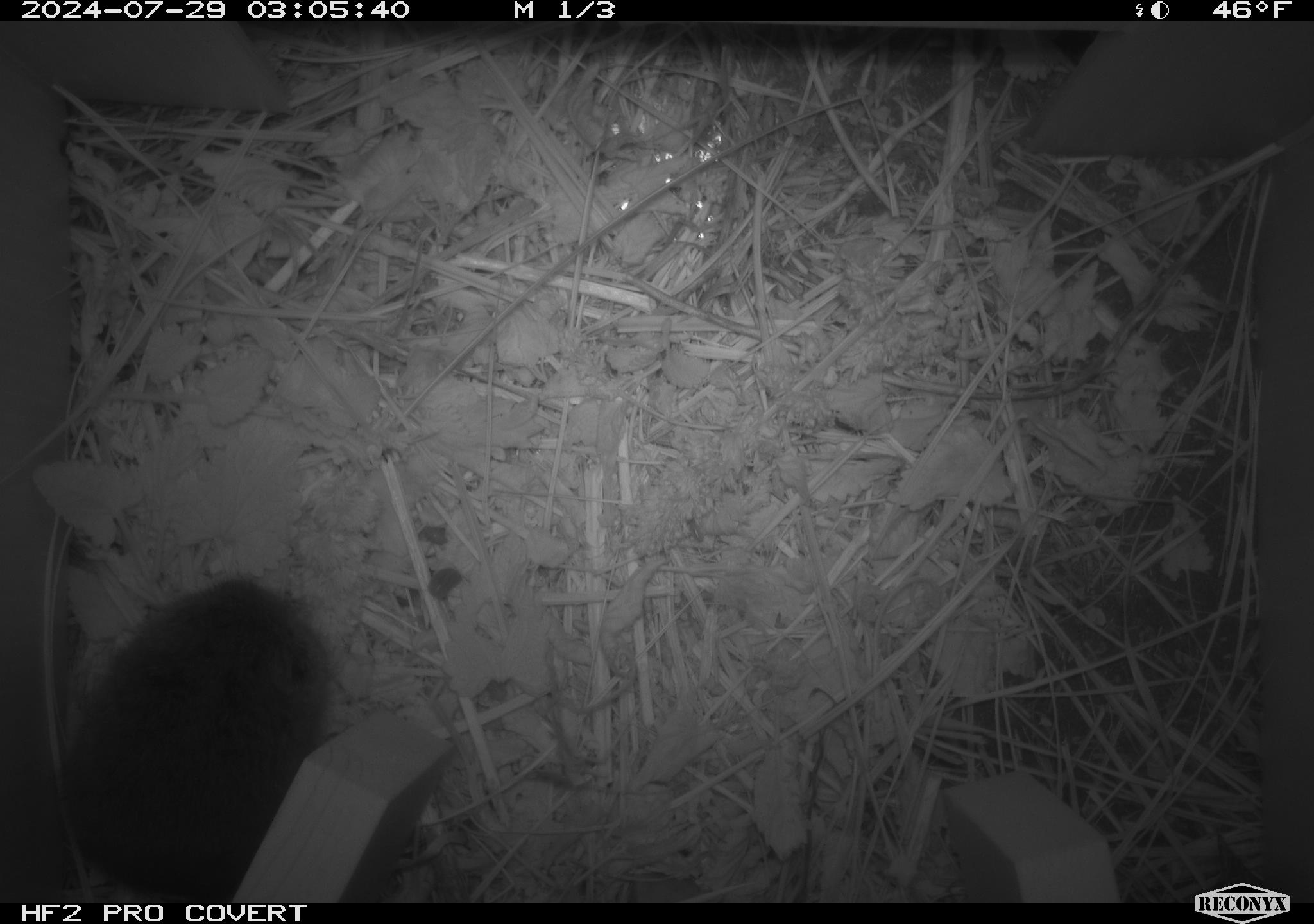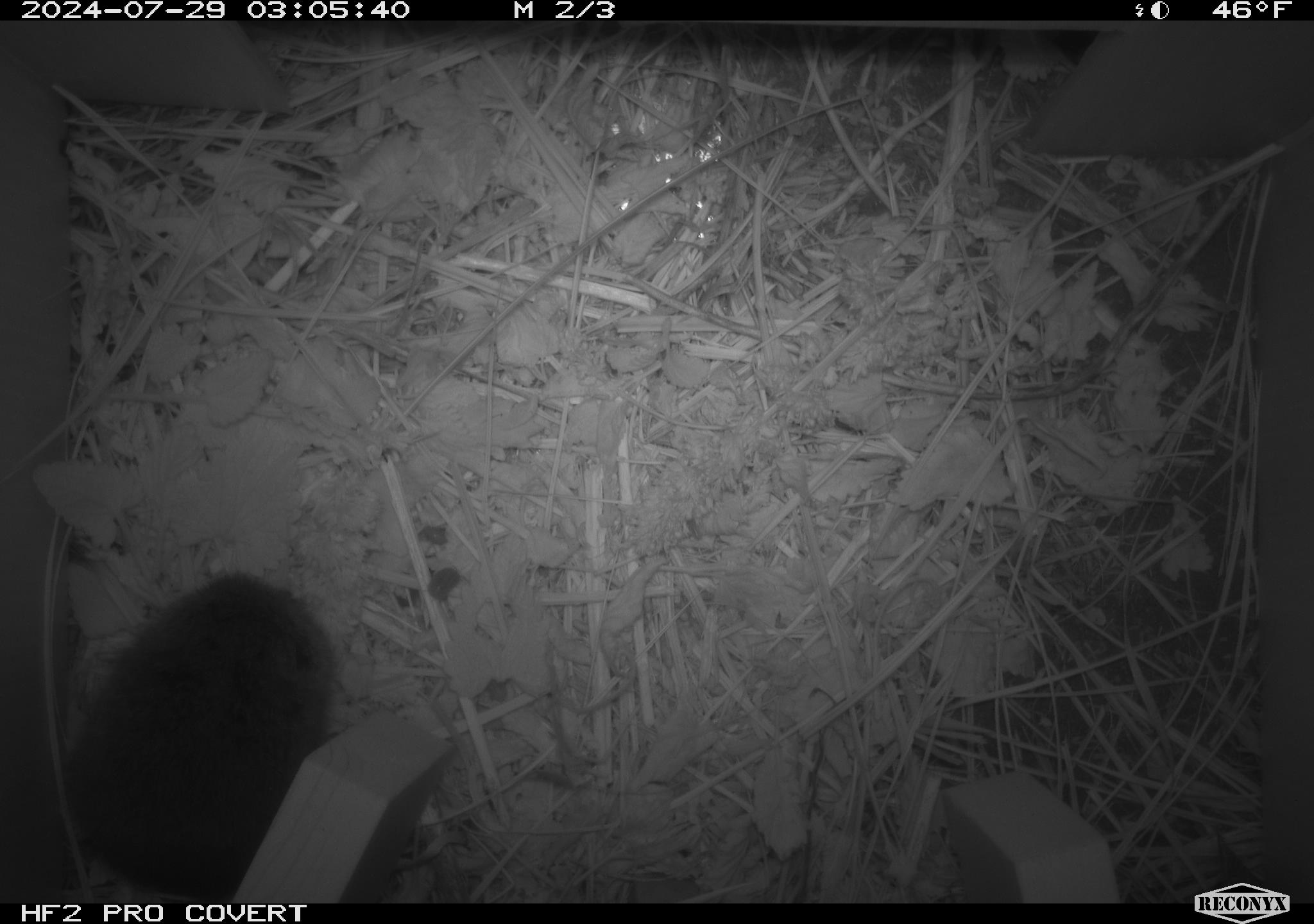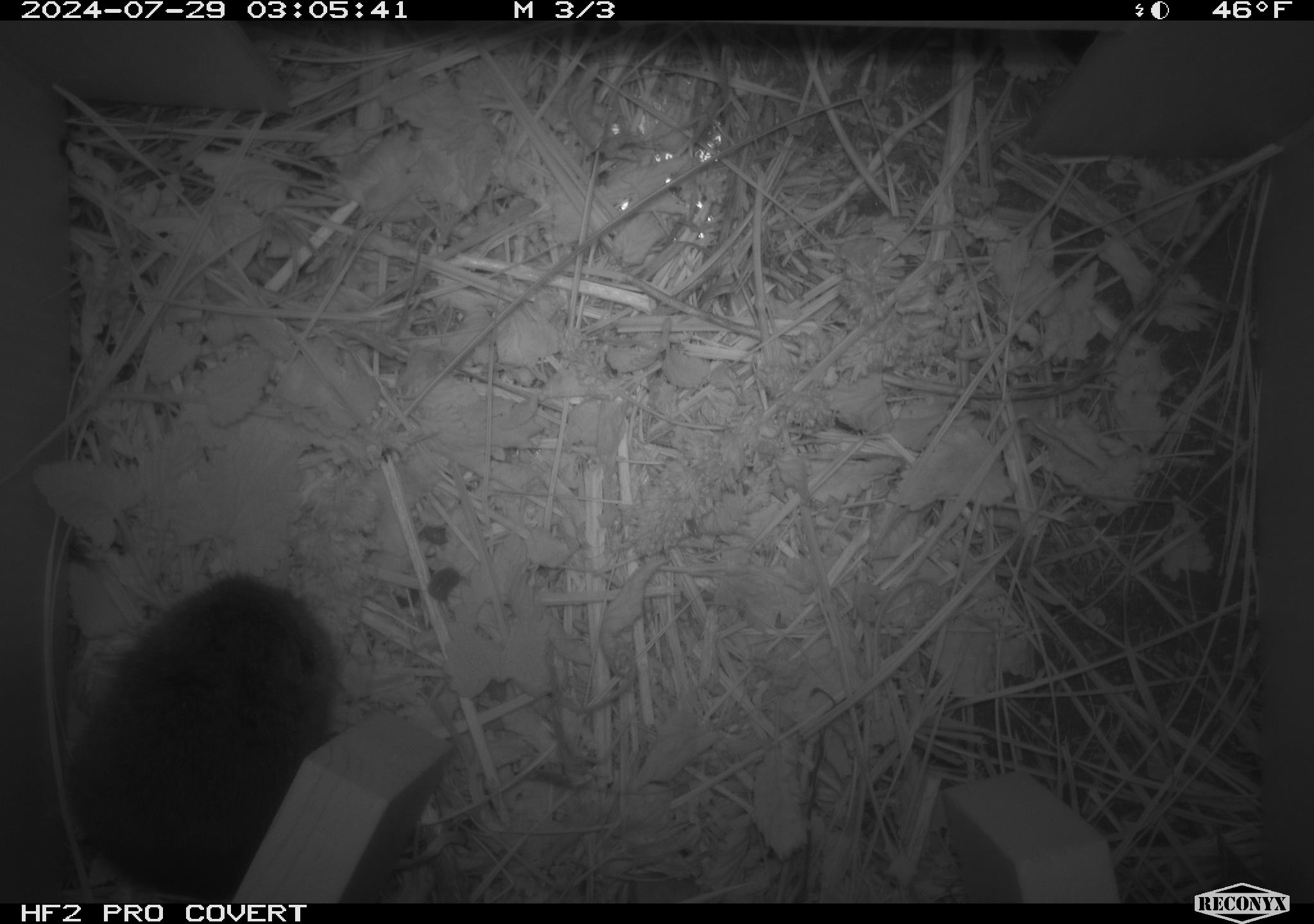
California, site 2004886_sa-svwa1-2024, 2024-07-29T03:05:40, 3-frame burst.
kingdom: Animalia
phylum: Chordata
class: Mammalia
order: Rodentia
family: Cricetidae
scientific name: Arvicolinae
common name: voles, lemmings, and muskrats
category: arvicolinae subfamily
Arvicolinae subfamily (voles, lemmings, and muskrats) (Arvicolinae).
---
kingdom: Animalia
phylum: Arthropoda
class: Insecta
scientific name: Insecta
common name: insect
Insect (Insecta).